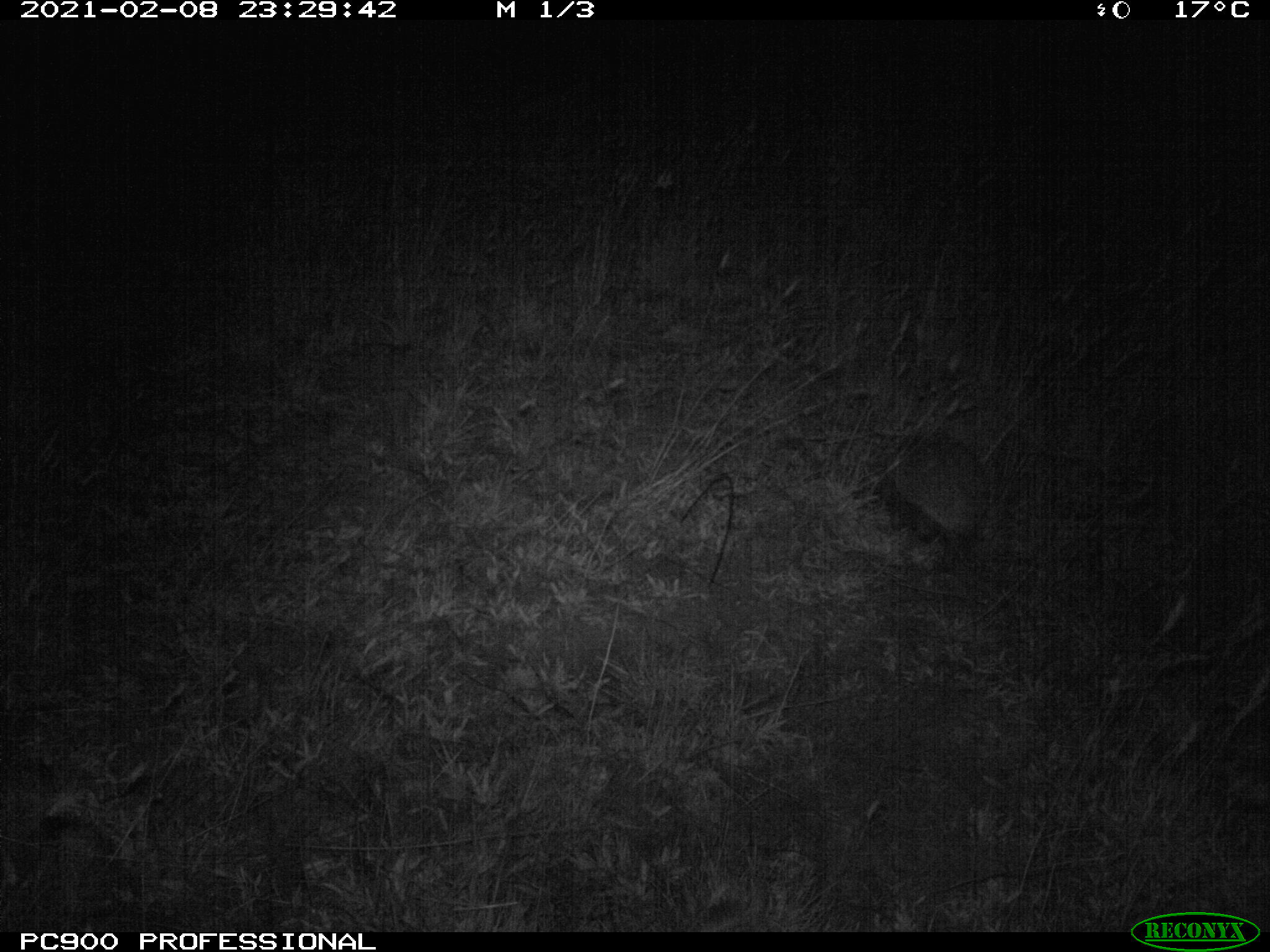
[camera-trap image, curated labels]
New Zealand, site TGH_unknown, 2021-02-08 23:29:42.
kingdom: Animalia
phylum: Chordata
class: Mammalia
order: Eulipotyphla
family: Erinaceidae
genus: Erinaceus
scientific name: Erinaceus europaeus europaeus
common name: european hedgehog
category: hedgehog